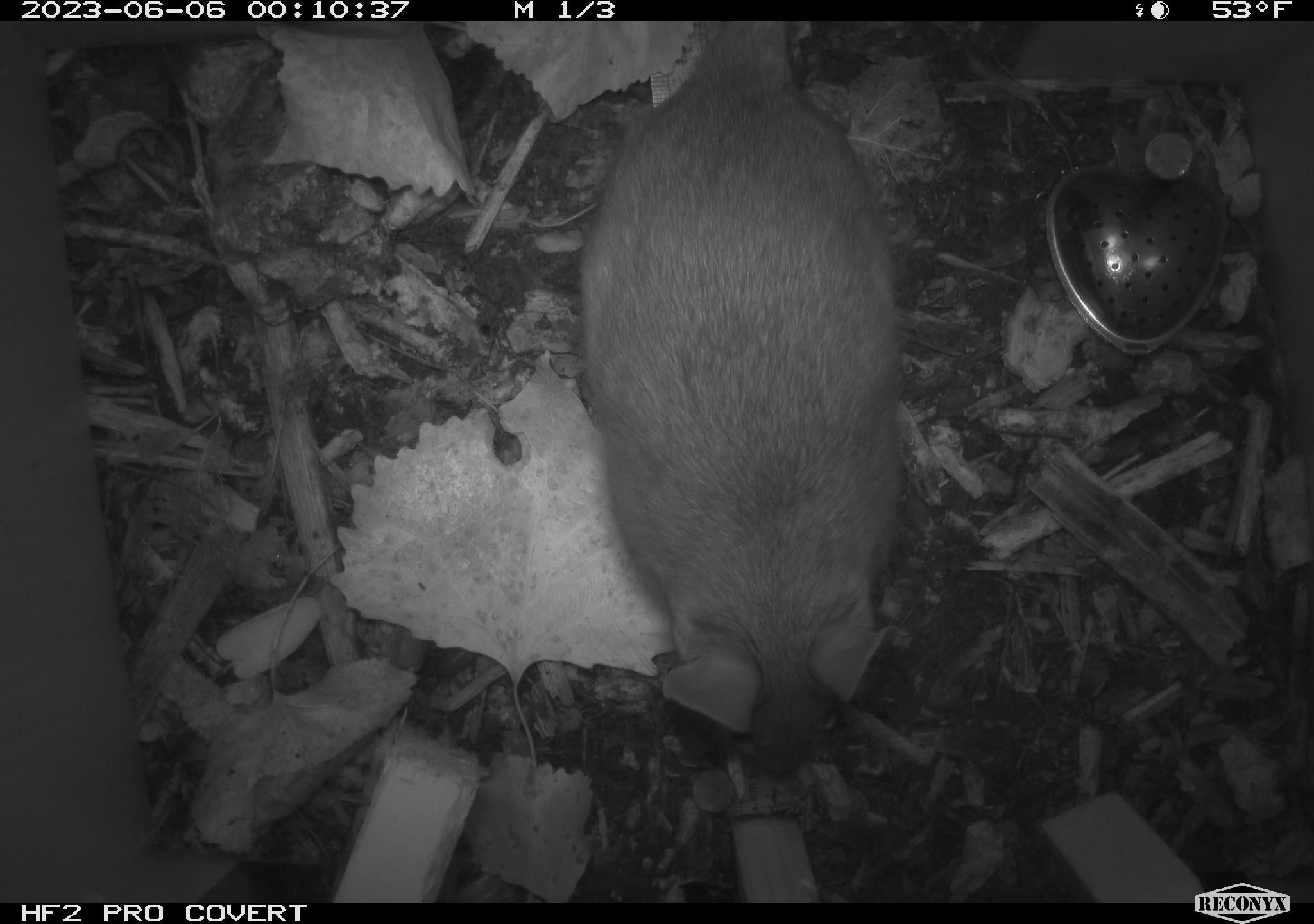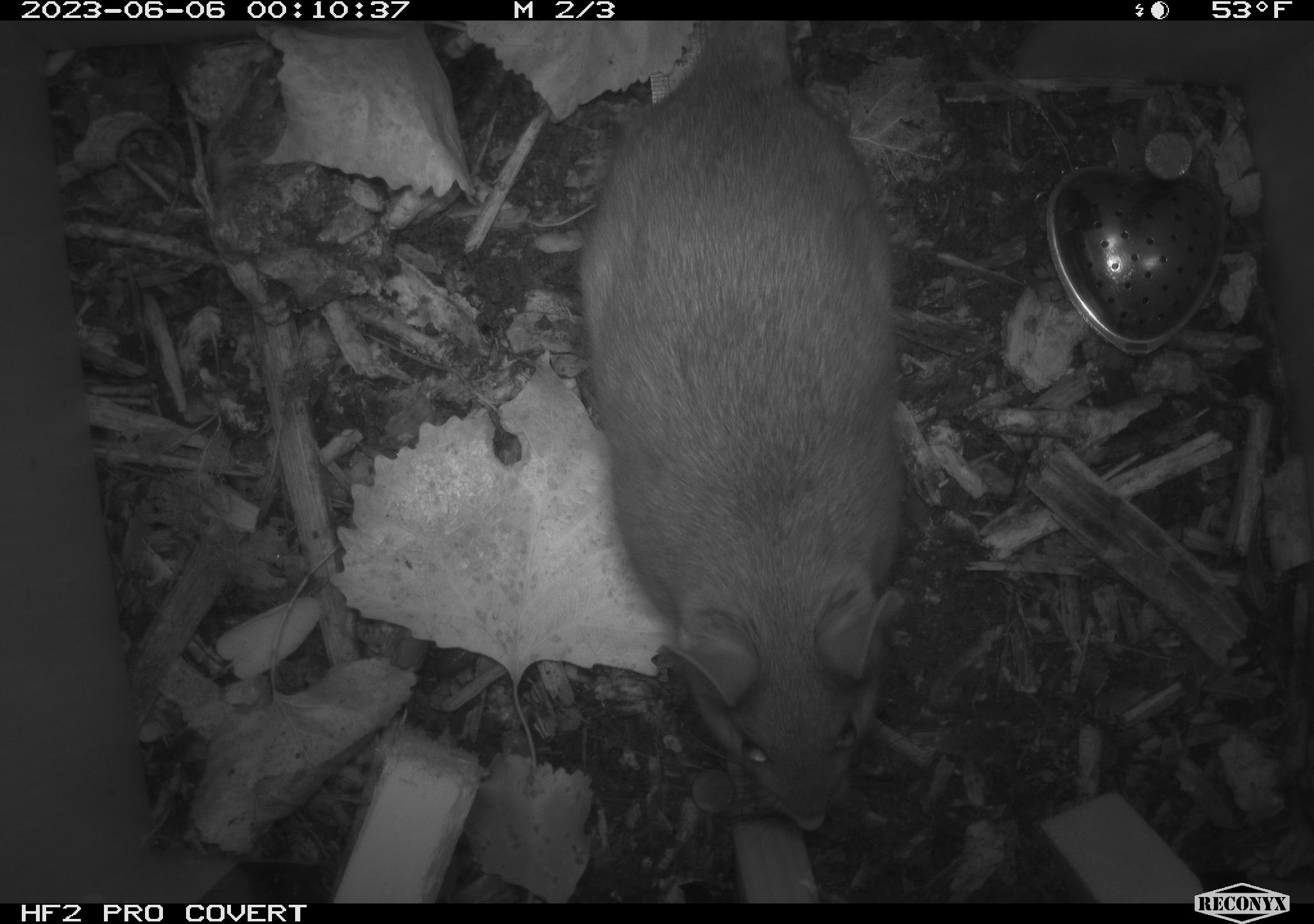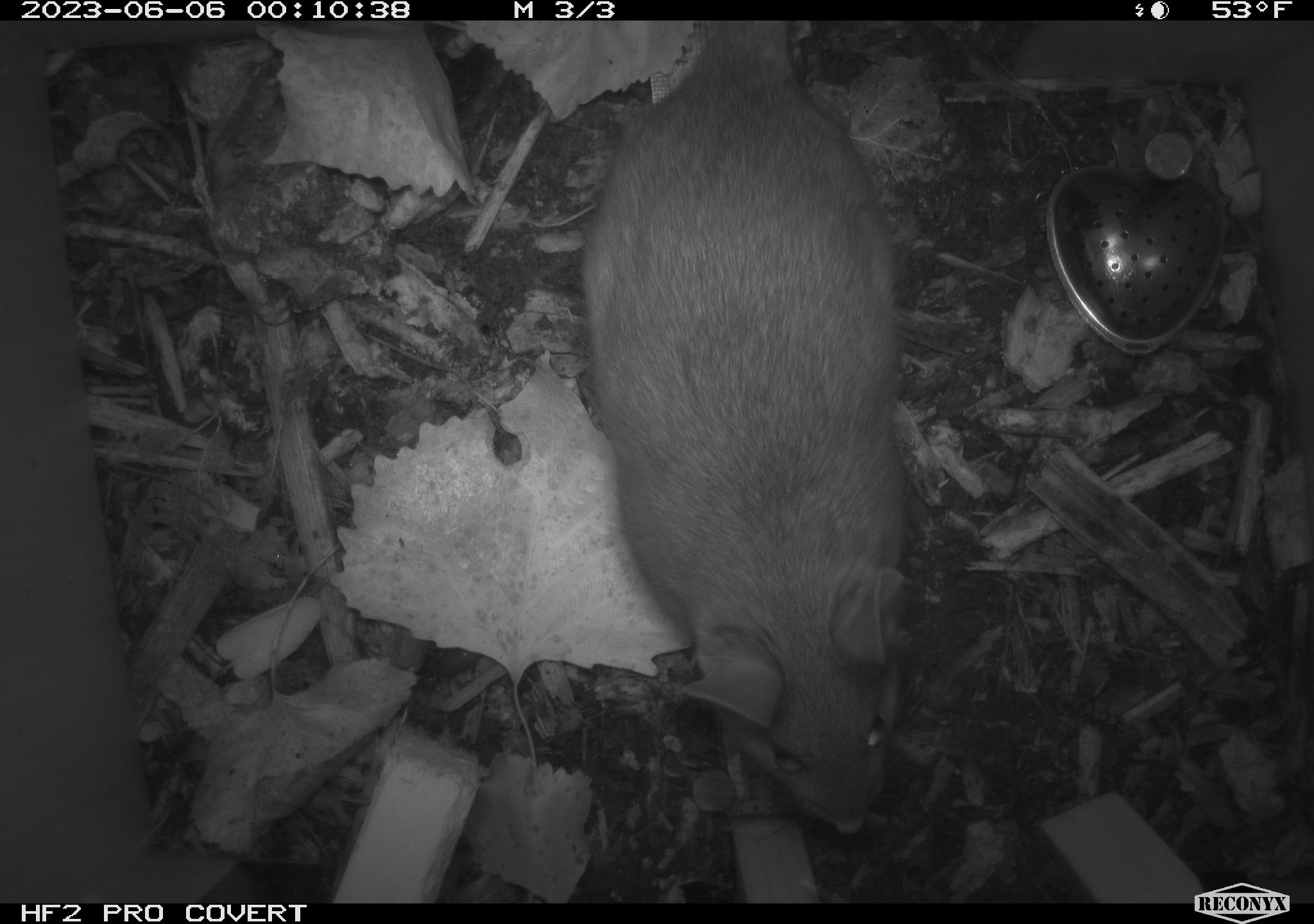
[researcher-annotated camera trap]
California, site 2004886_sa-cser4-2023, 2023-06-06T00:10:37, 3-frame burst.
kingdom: Animalia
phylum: Chordata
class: Mammalia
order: Rodentia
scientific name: Rodentia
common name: woodrat or rat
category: woodrat or rat species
Woodrat or rat species (woodrat or rat) (Rodentia).